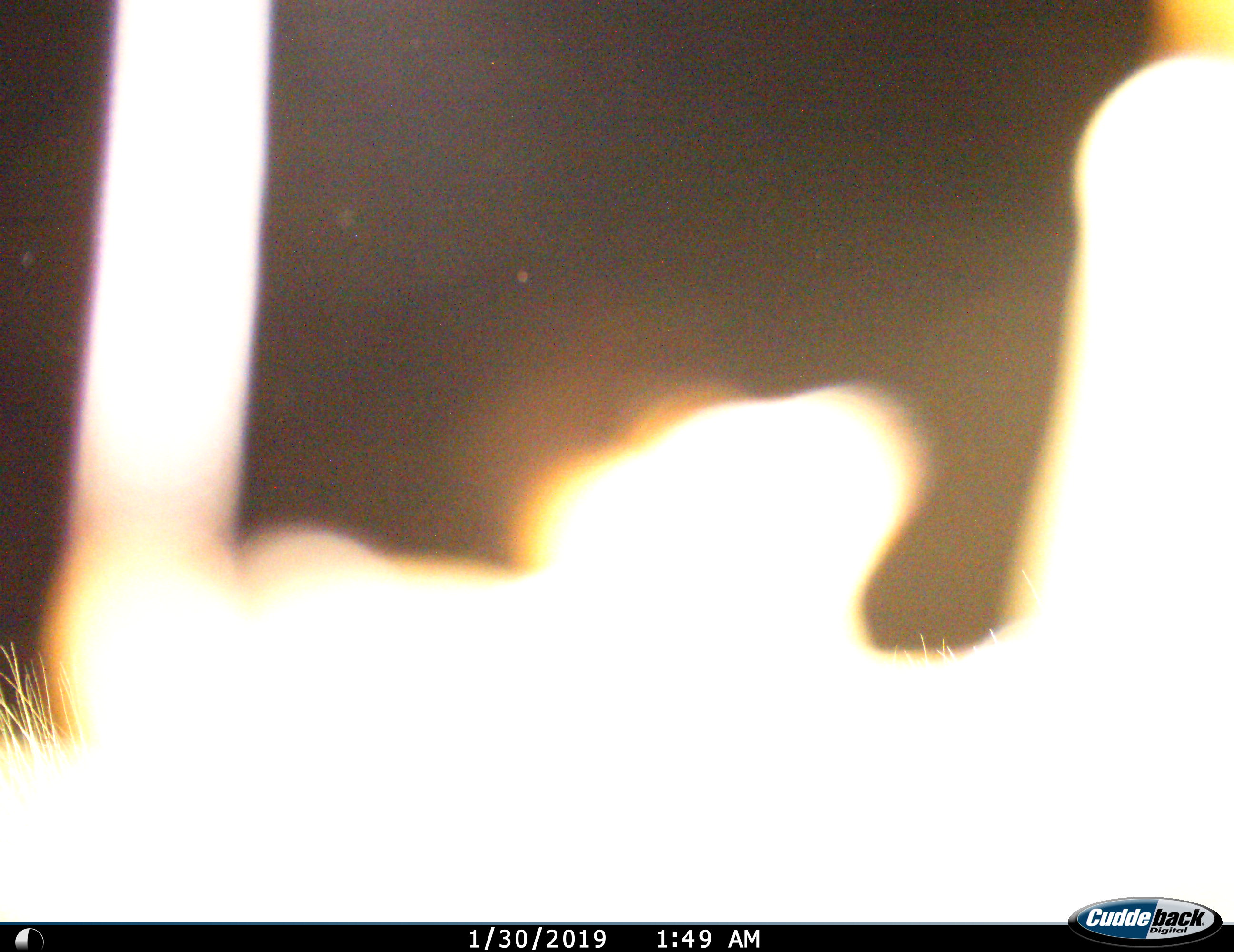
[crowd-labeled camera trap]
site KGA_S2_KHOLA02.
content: unidentified animal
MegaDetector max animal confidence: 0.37